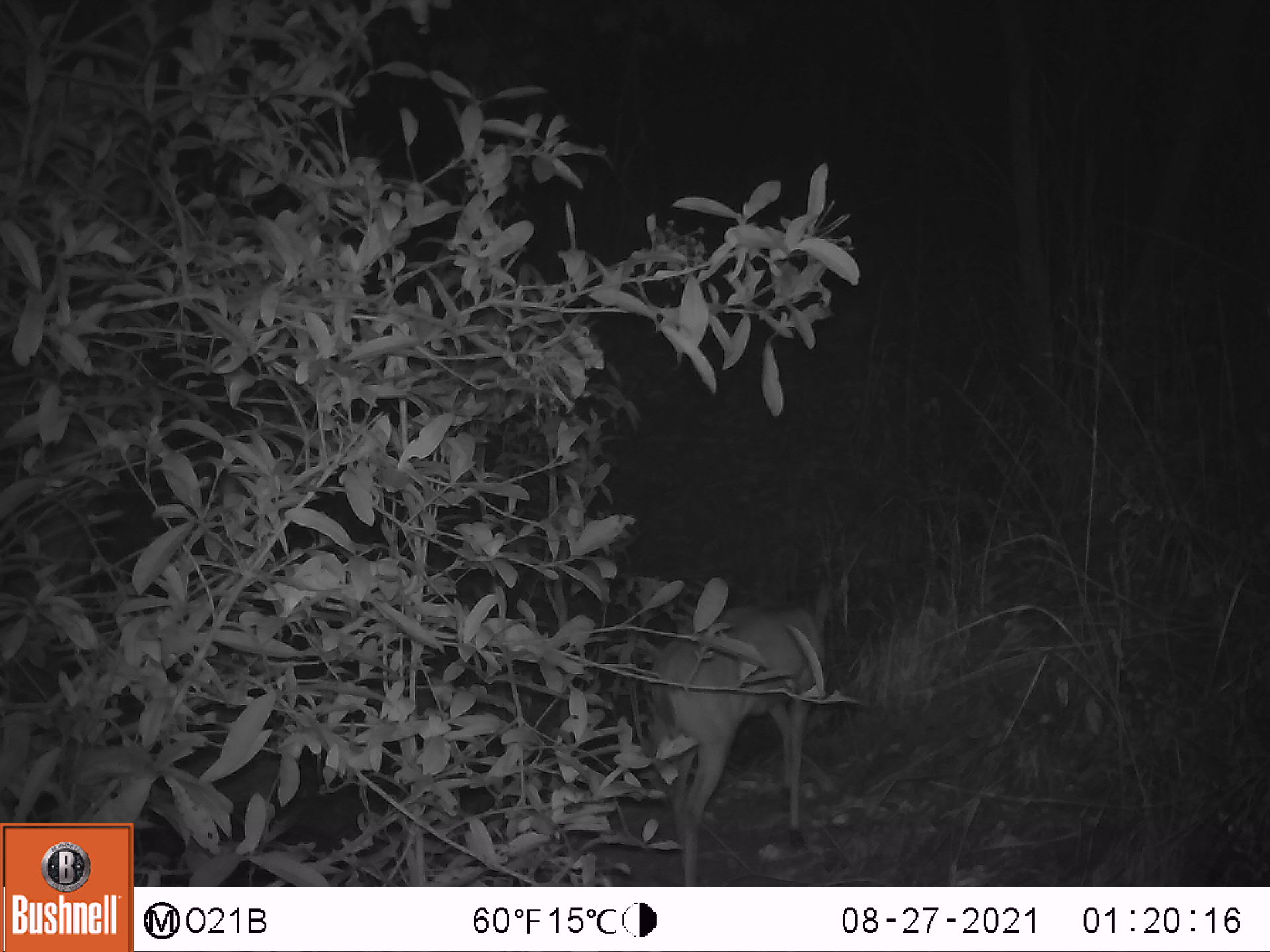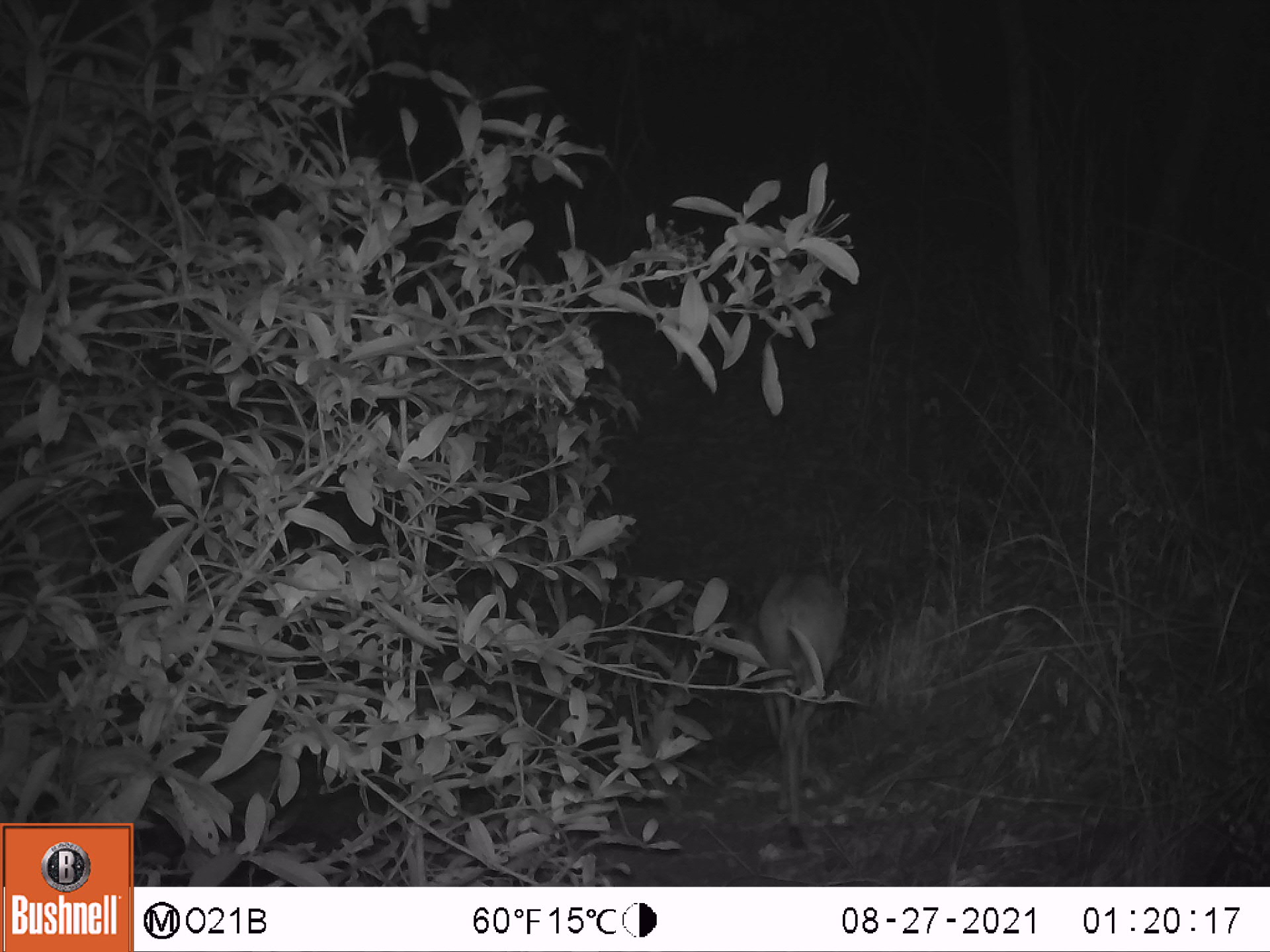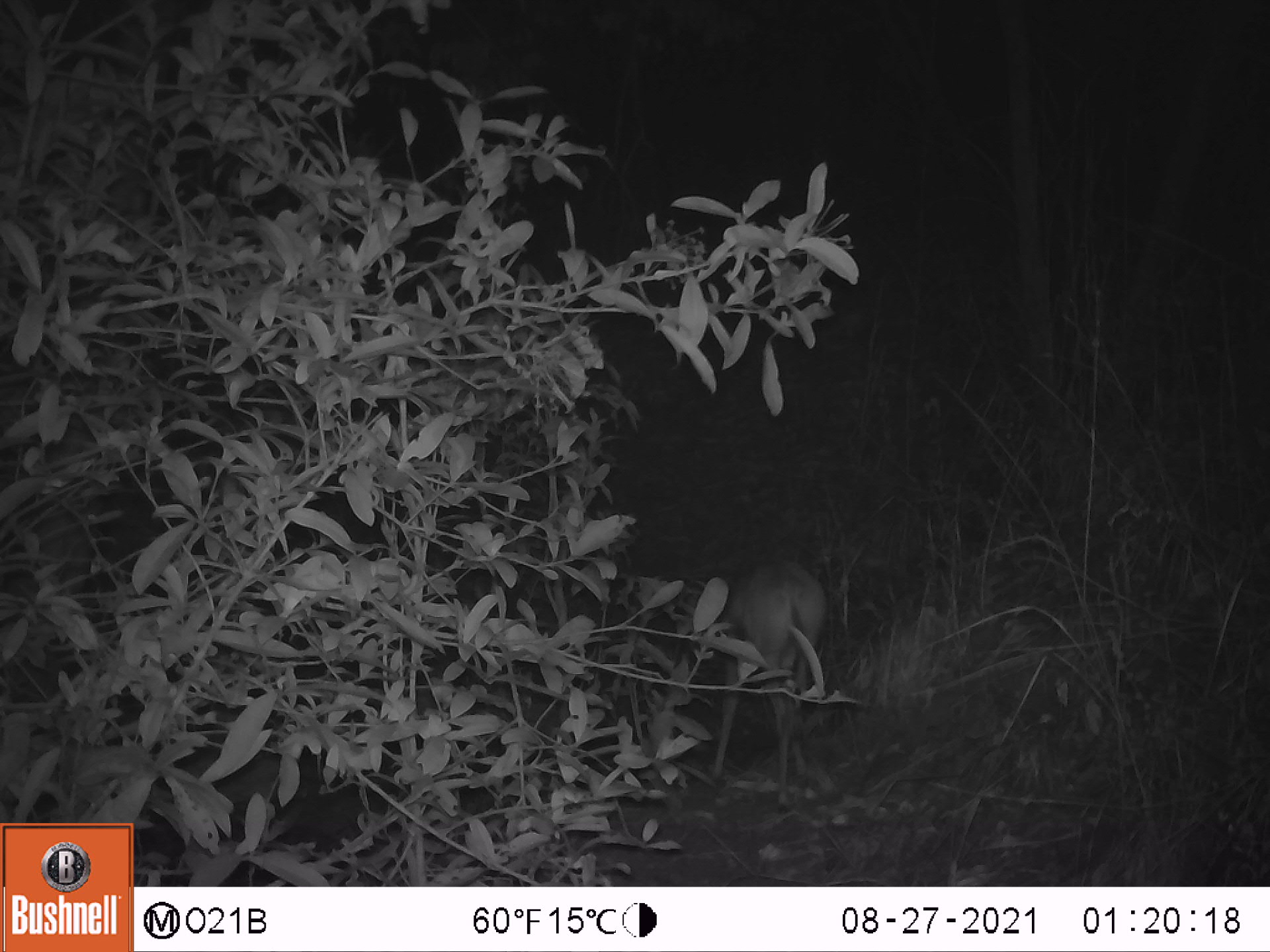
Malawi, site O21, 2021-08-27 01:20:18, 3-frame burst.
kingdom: Animalia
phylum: Chordata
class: Mammalia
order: Artiodactyla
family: Bovidae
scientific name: Antilopinae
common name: small antelope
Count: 1.